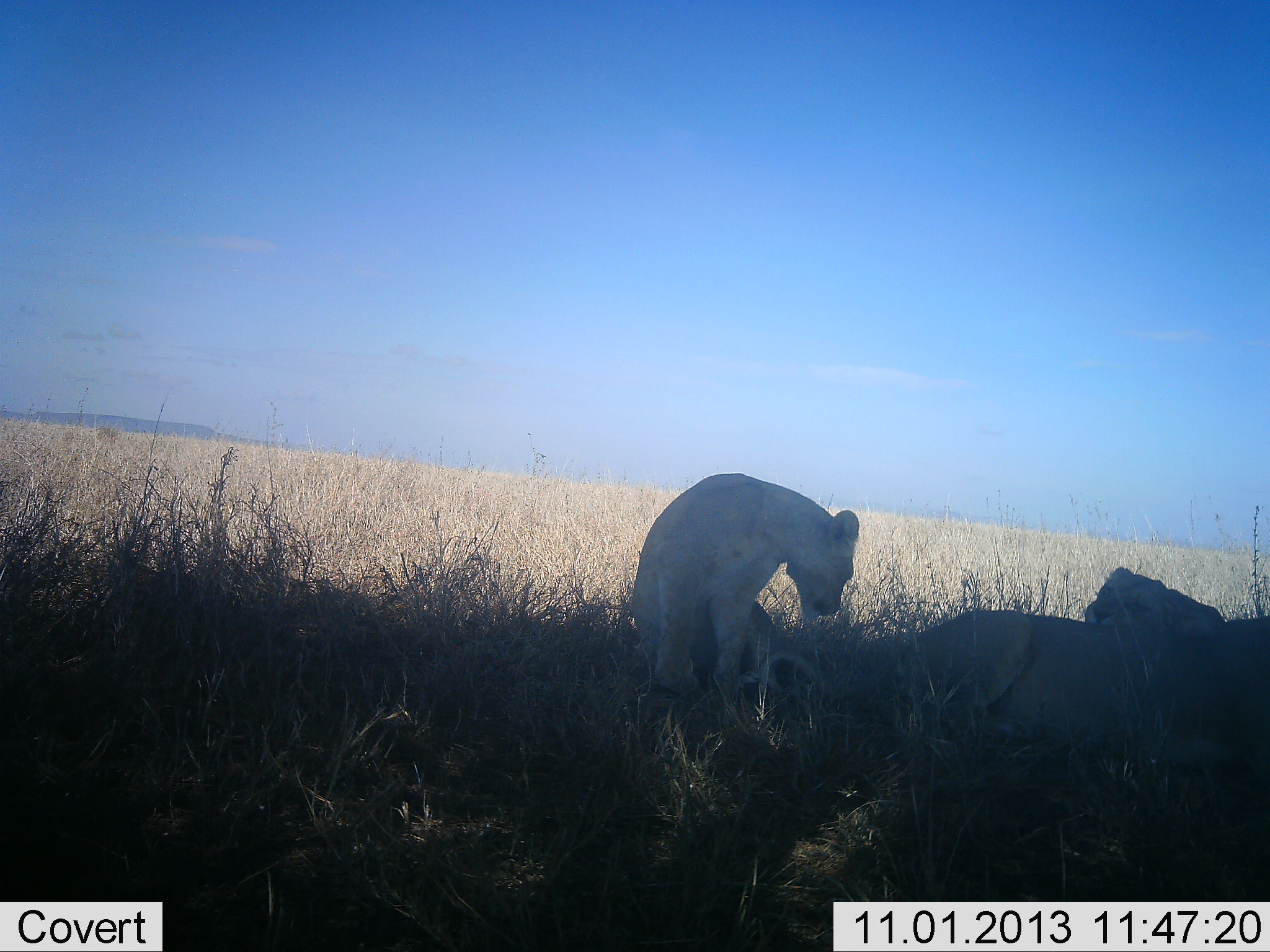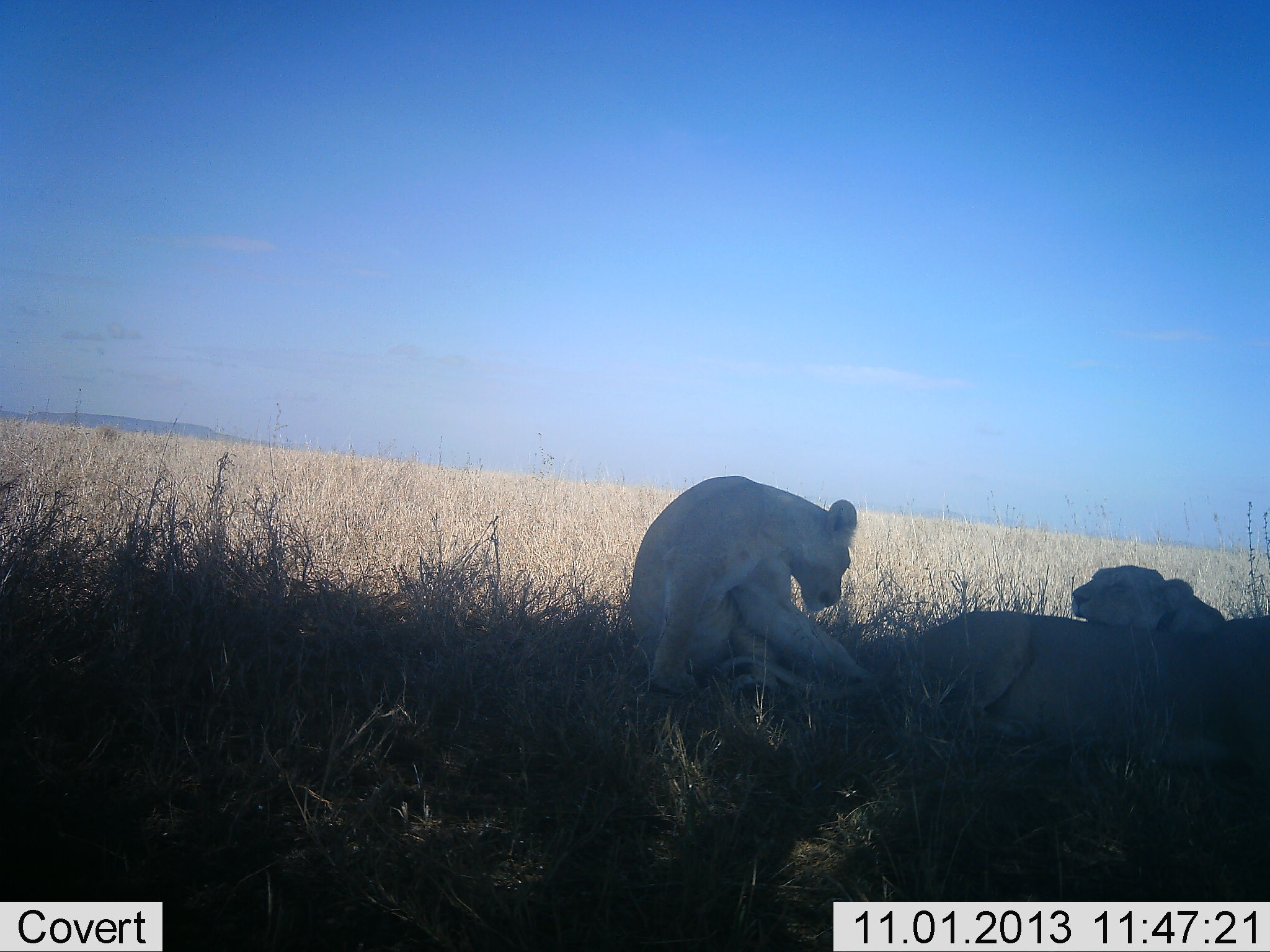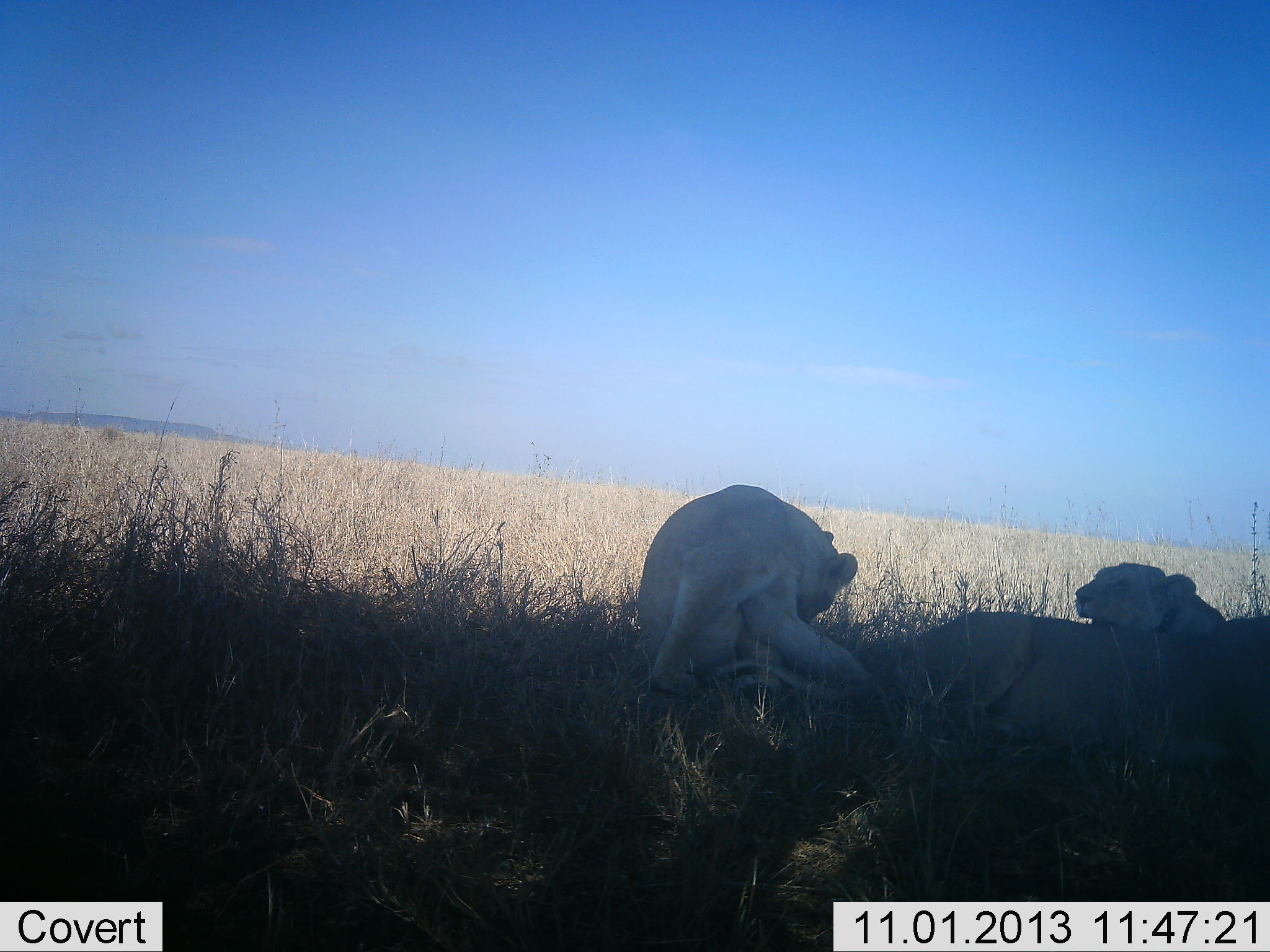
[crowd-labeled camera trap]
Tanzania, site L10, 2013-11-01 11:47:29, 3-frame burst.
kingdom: Animalia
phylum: Chordata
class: Mammalia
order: Carnivora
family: Felidae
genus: Panthera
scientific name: Panthera leo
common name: lion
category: lionfemale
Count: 3.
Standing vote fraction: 0%.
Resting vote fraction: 100%.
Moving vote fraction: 0%.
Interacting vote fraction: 40%.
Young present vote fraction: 10%.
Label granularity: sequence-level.